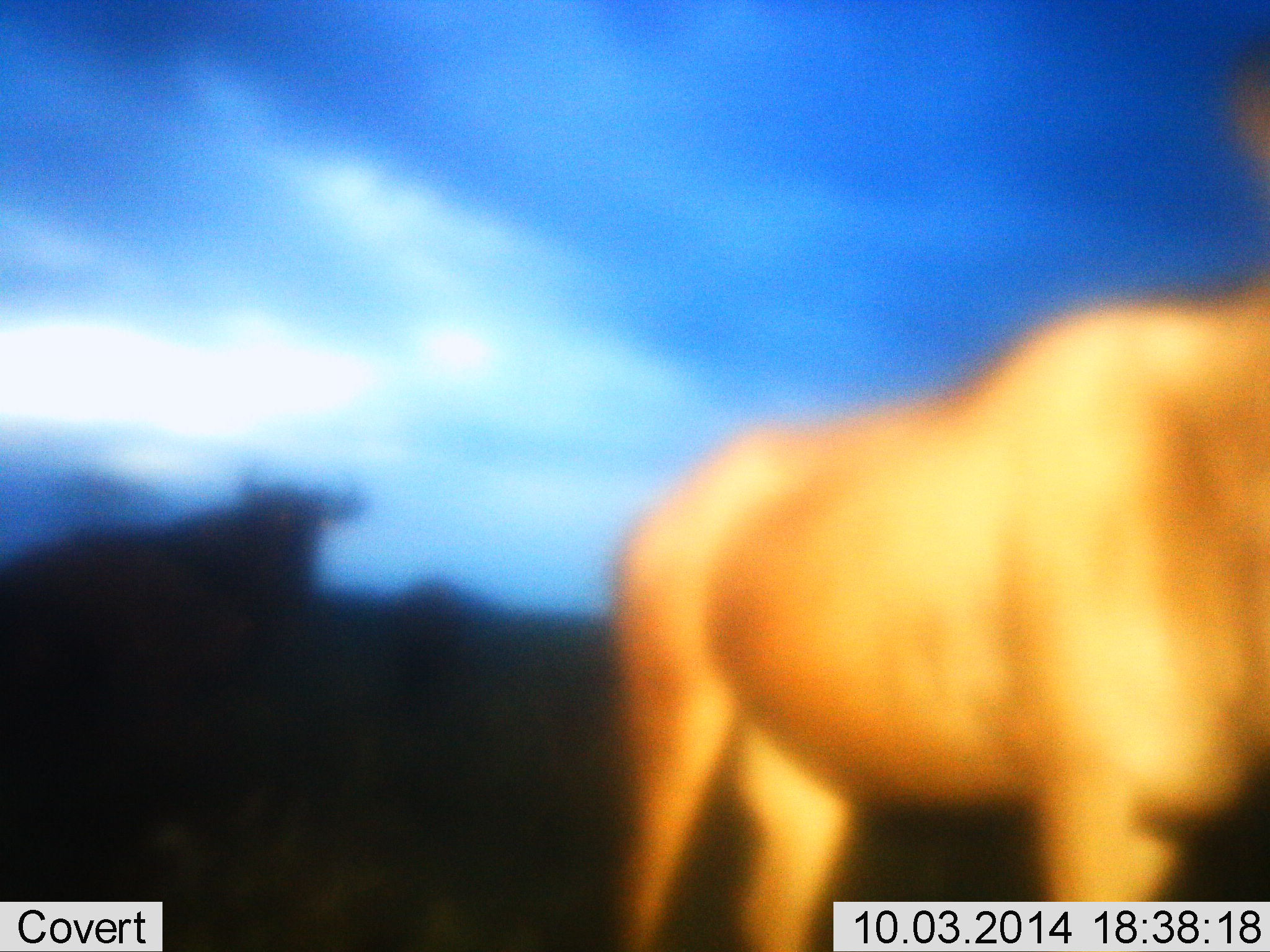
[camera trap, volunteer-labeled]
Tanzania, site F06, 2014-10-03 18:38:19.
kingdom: Animalia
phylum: Chordata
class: Mammalia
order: Artiodactyla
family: Bovidae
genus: Connochaetes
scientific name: Connochaetes taurinus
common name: blue wildebeest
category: wildebeest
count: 2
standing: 83%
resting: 0%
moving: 17%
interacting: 0%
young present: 0%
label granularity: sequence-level